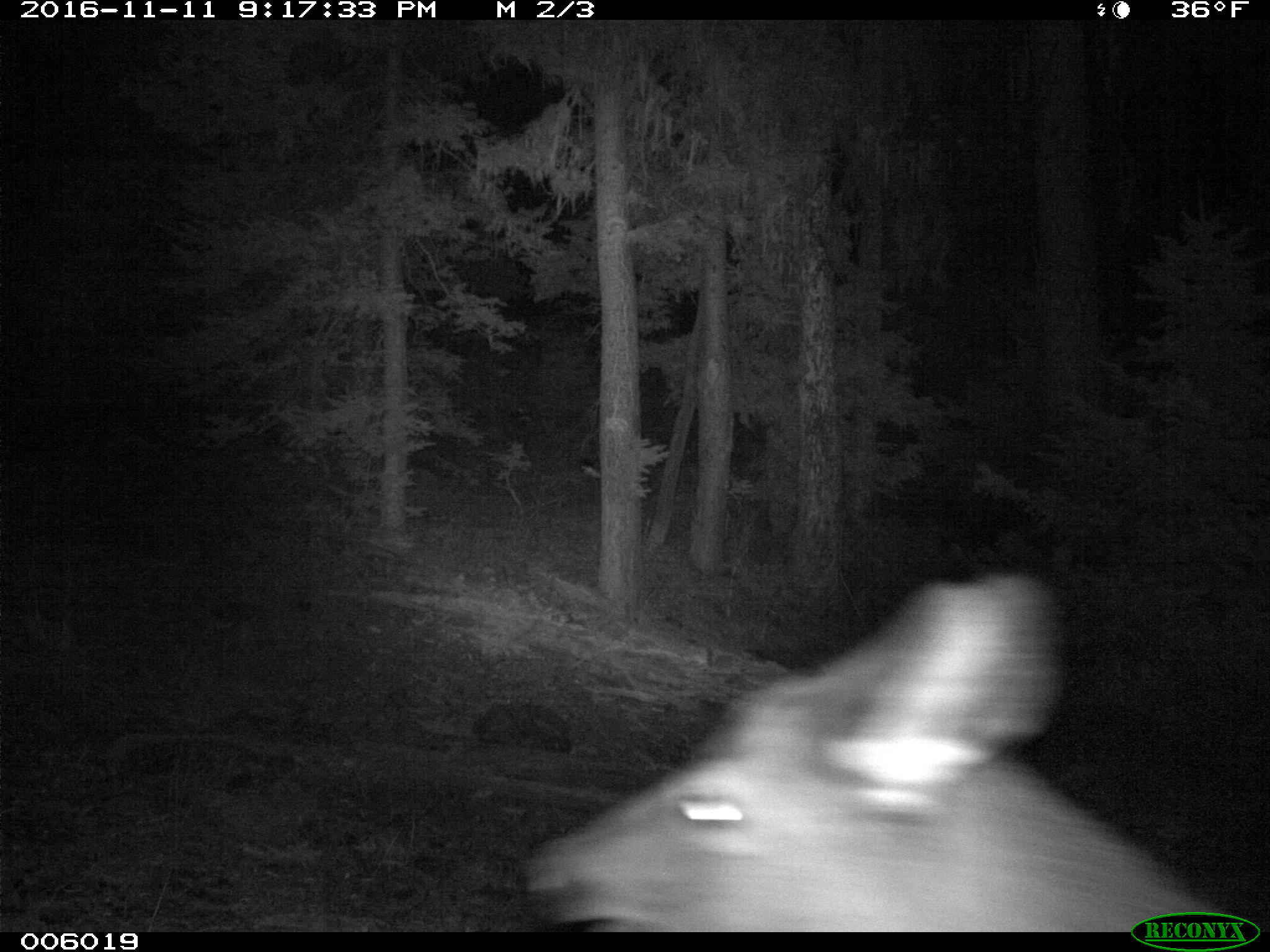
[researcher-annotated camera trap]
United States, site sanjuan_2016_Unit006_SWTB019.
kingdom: Animalia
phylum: Chordata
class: Mammalia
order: Artiodactyla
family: Cervidae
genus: Cervus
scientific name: Cervus elaphus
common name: red deer